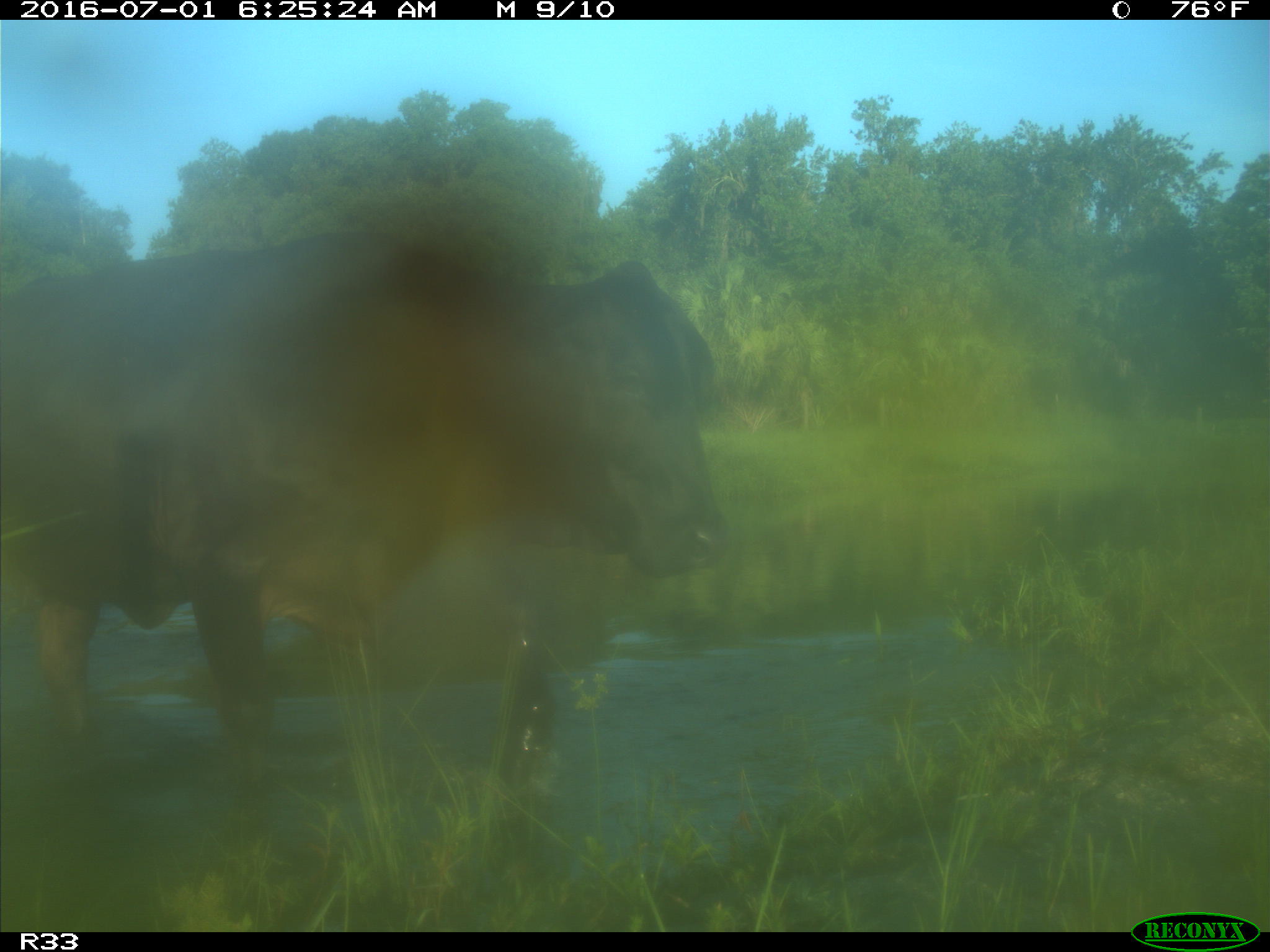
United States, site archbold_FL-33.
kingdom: Animalia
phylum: Chordata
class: Mammalia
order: Artiodactyla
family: Bovidae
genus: Bos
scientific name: Bos taurus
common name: domestic cow